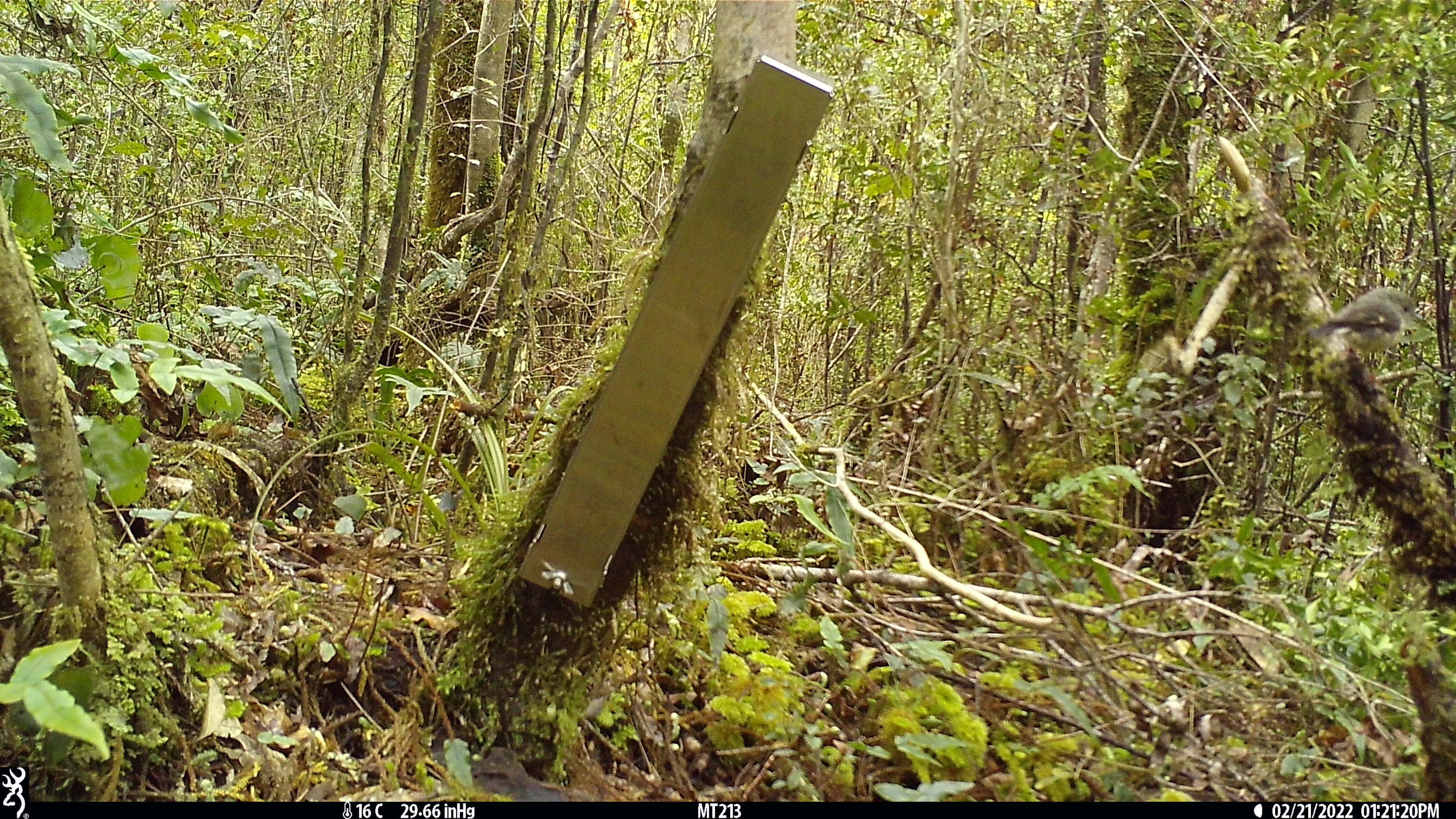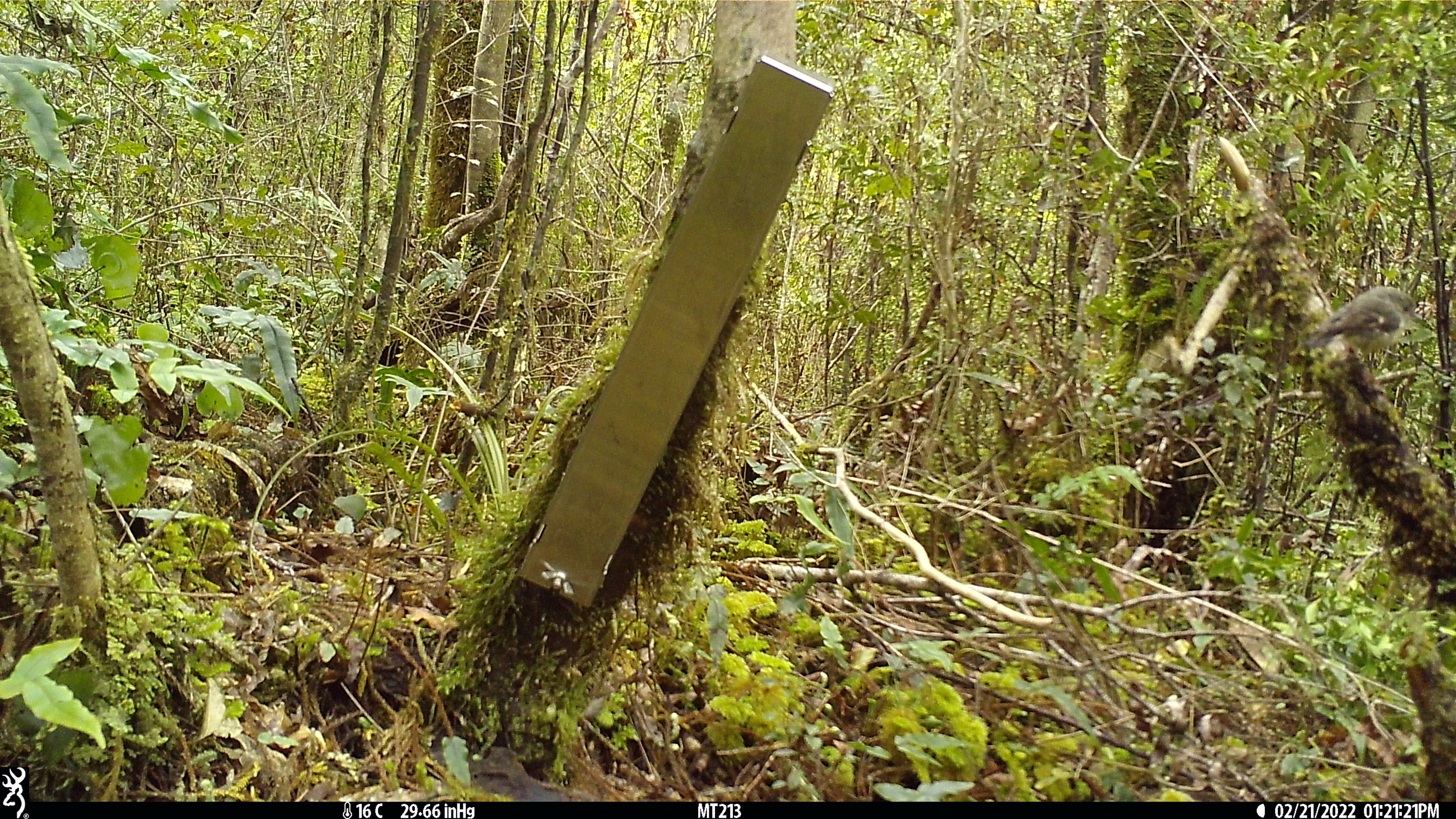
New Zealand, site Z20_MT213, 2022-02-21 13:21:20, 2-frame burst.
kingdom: Animalia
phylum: Chordata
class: Aves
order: Passeriformes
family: Petroicidae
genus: Petroica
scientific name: Petroica macrocephala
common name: tomtit